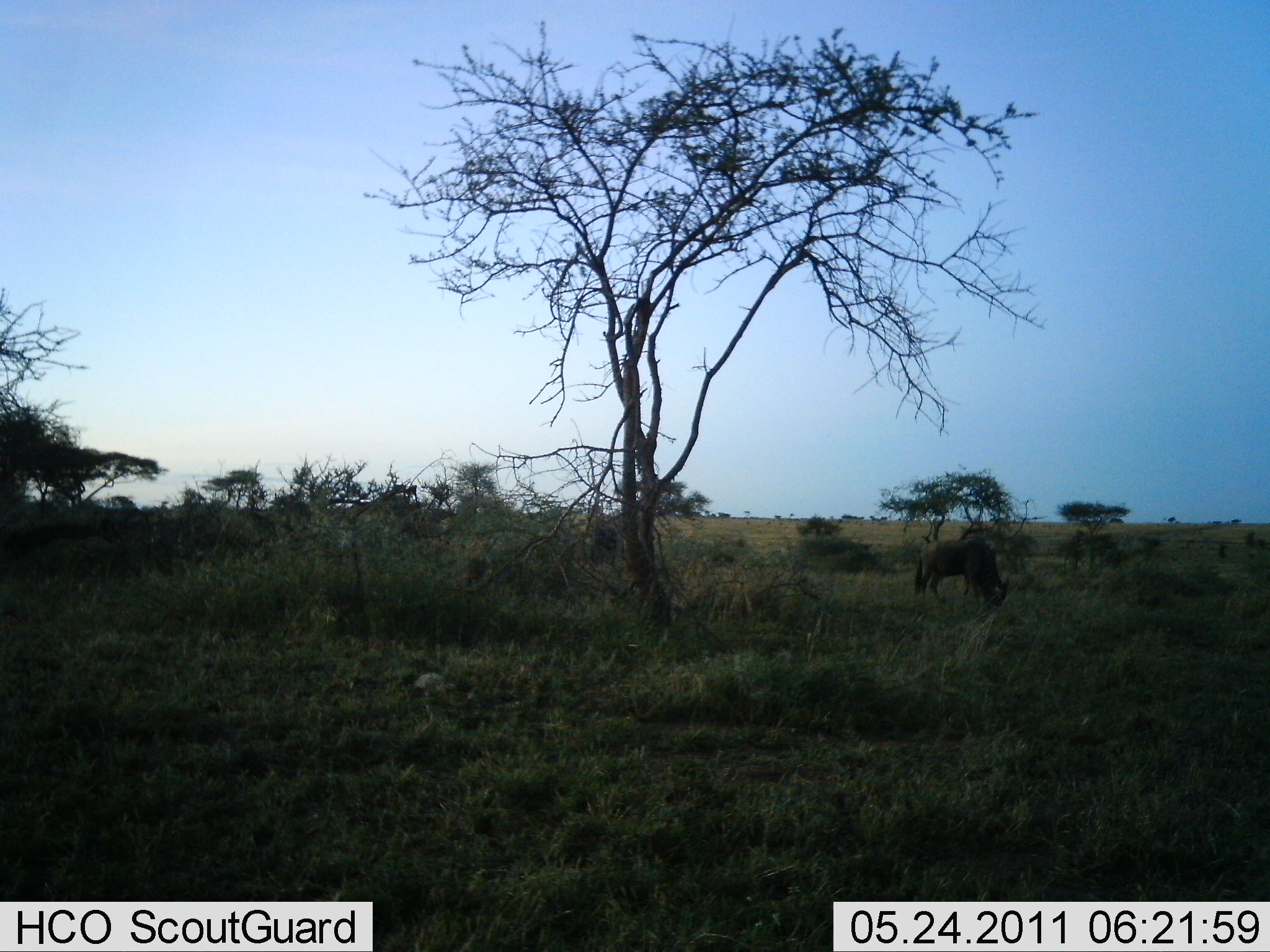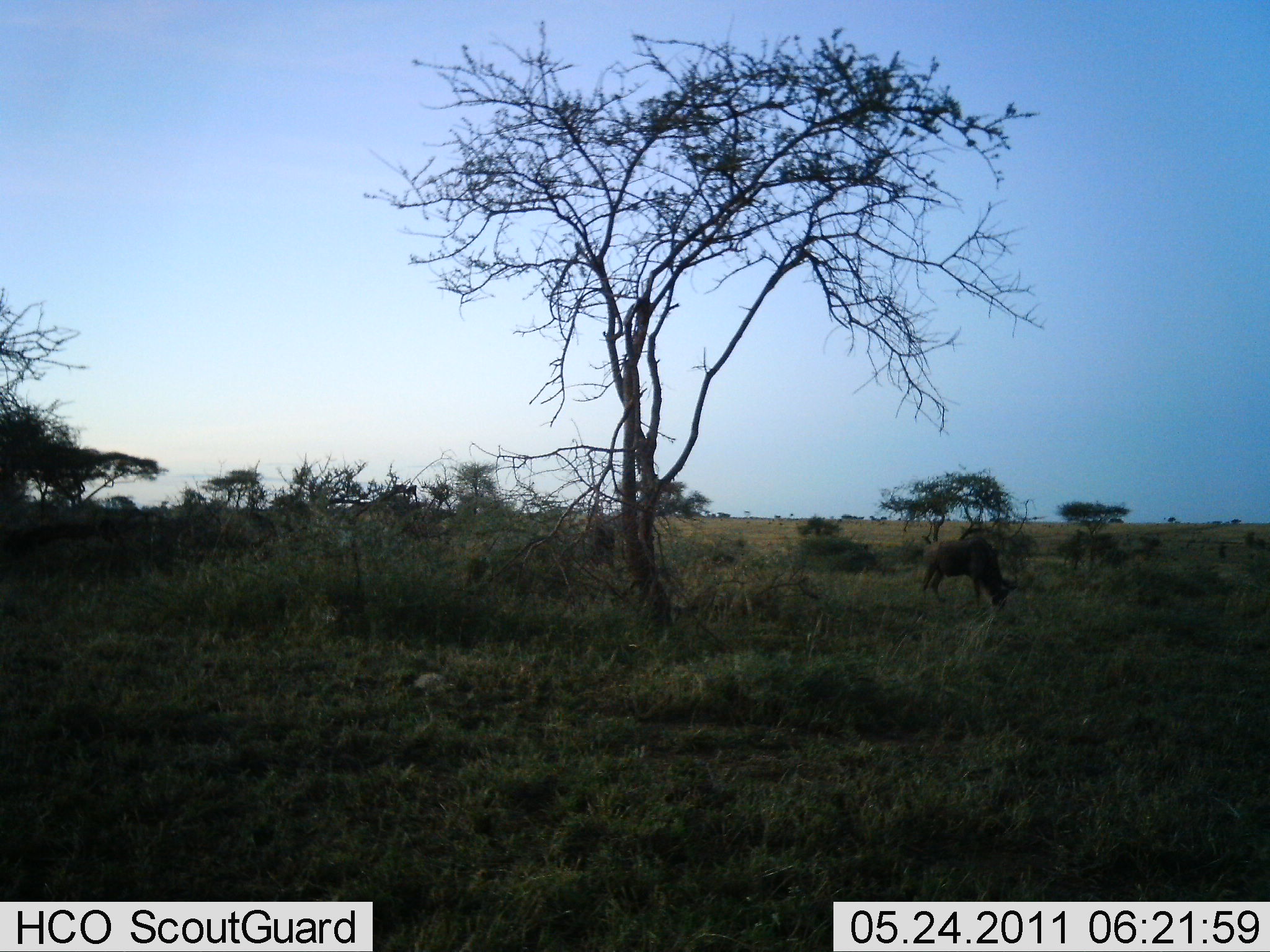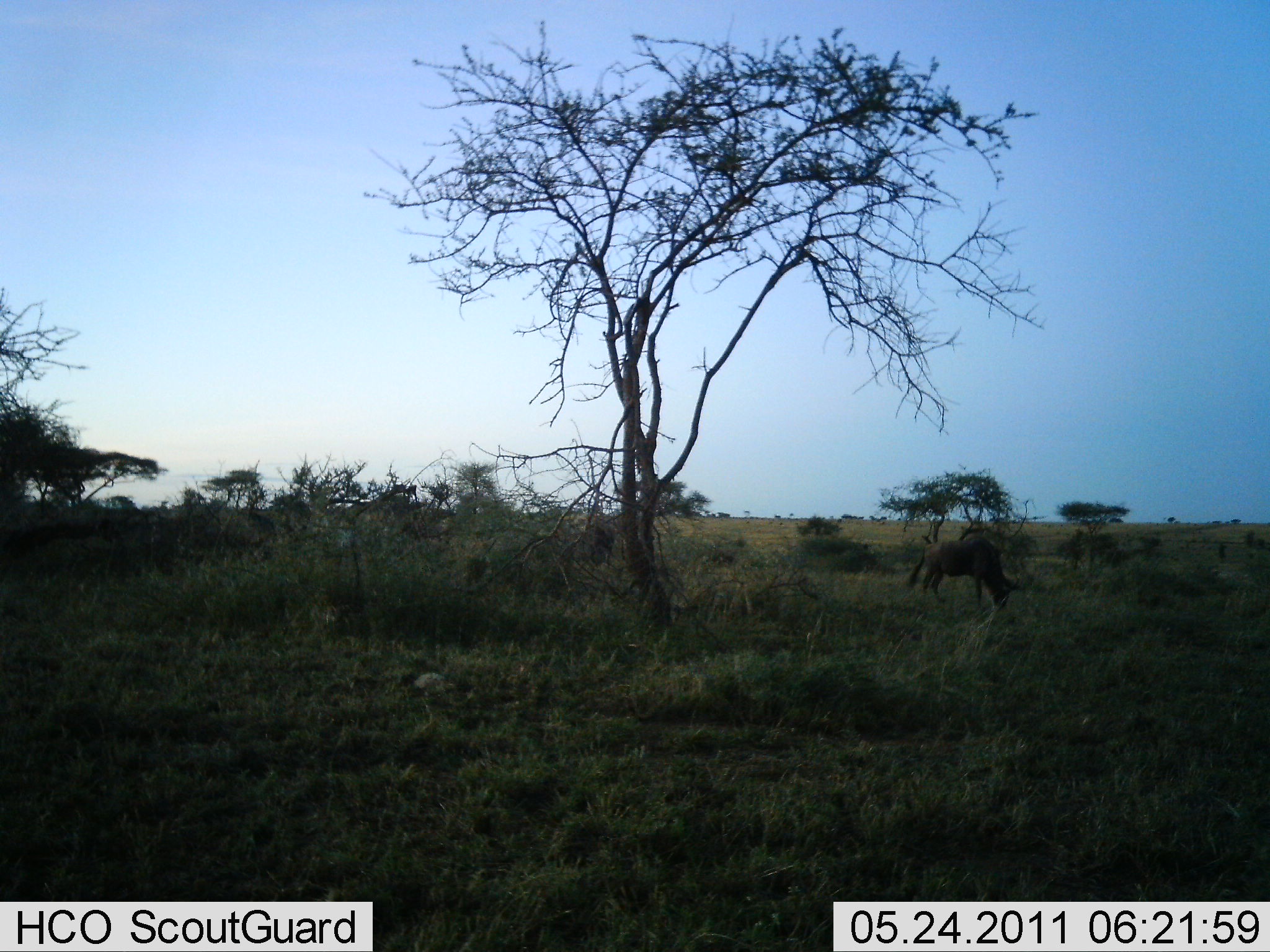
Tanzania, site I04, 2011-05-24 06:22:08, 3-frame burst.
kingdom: Animalia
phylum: Chordata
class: Mammalia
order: Artiodactyla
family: Bovidae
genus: Connochaetes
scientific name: Connochaetes taurinus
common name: blue wildebeest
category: wildebeest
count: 1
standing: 20%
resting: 0%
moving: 0%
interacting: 0%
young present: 0%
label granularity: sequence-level